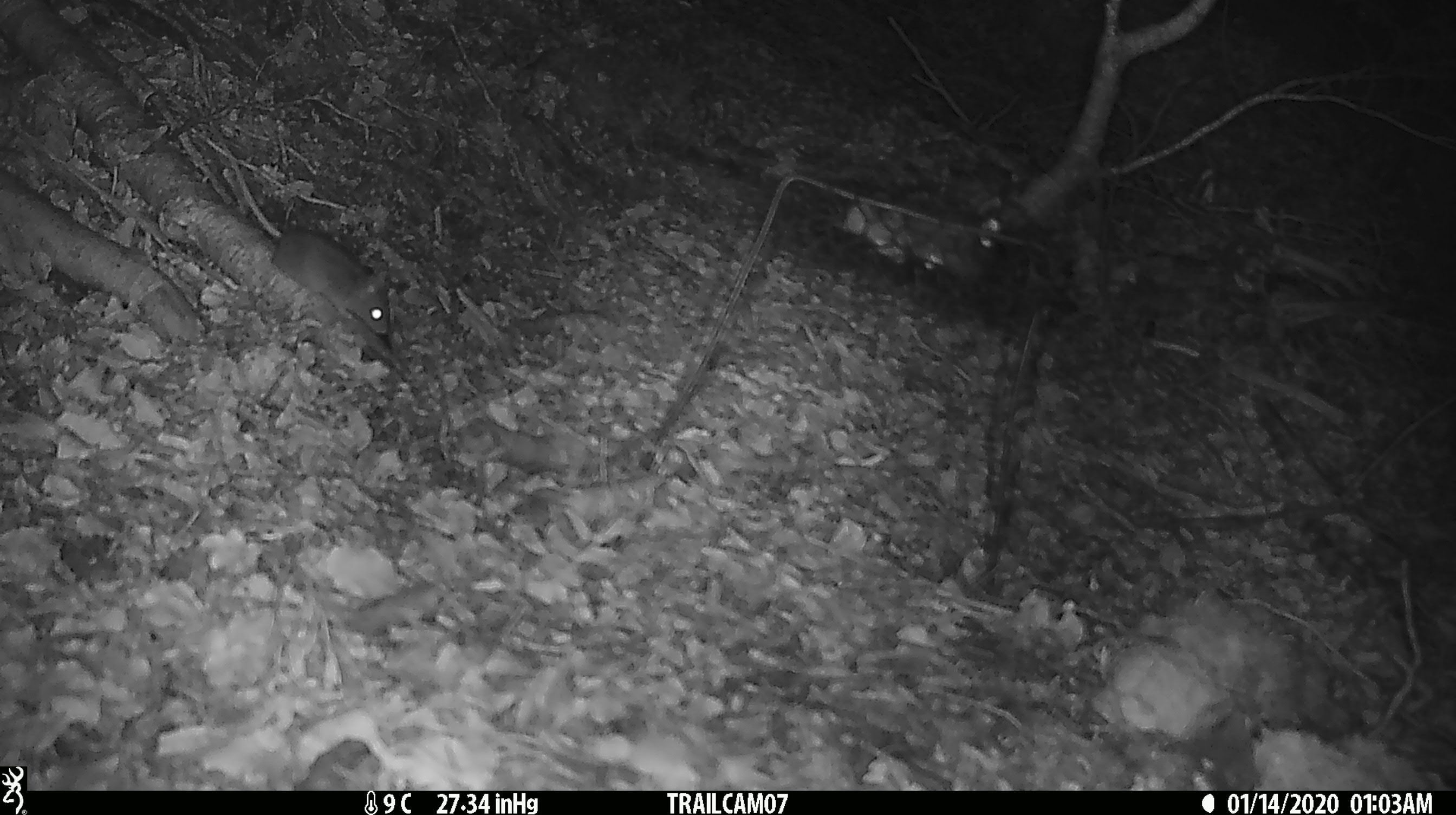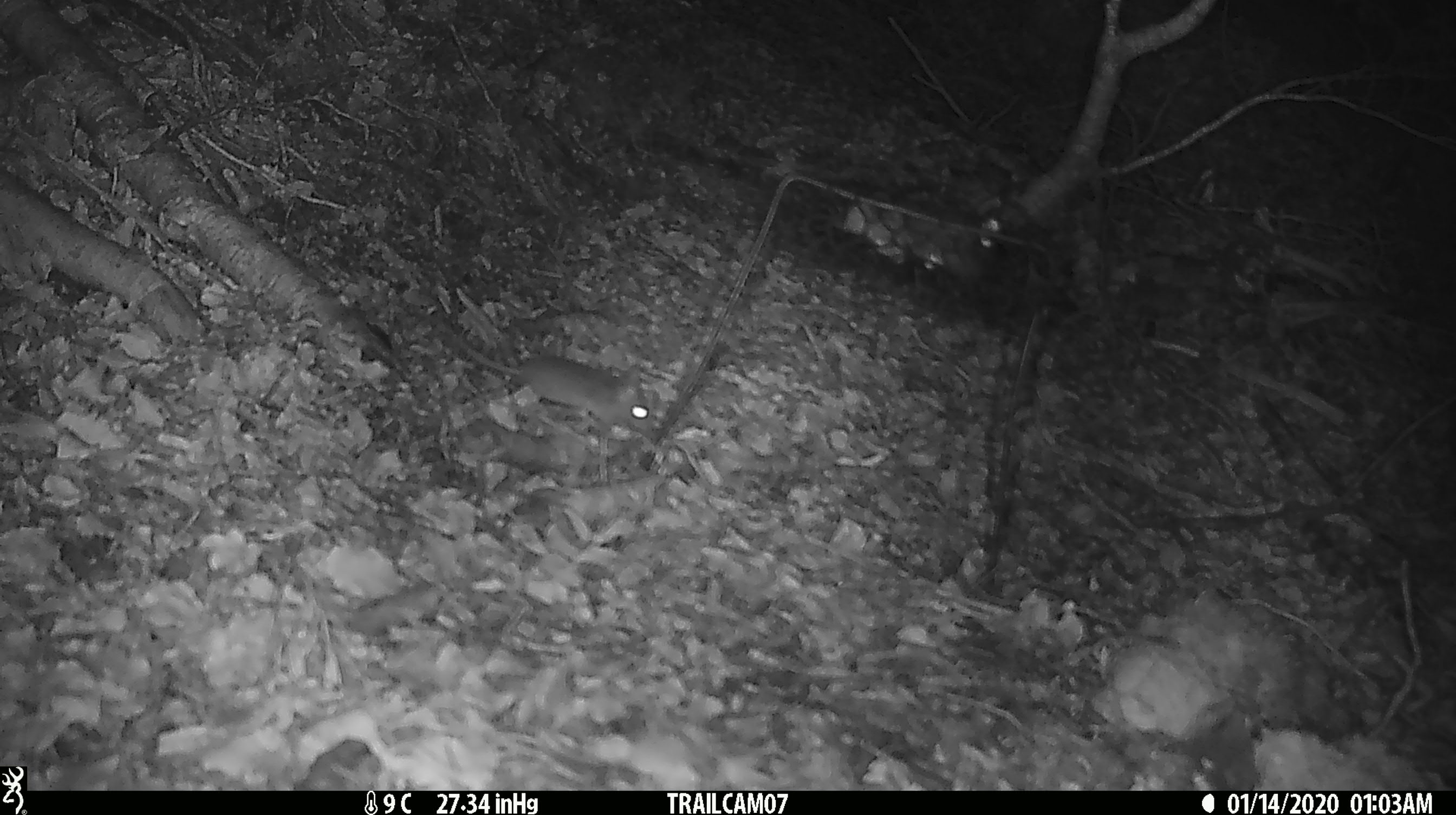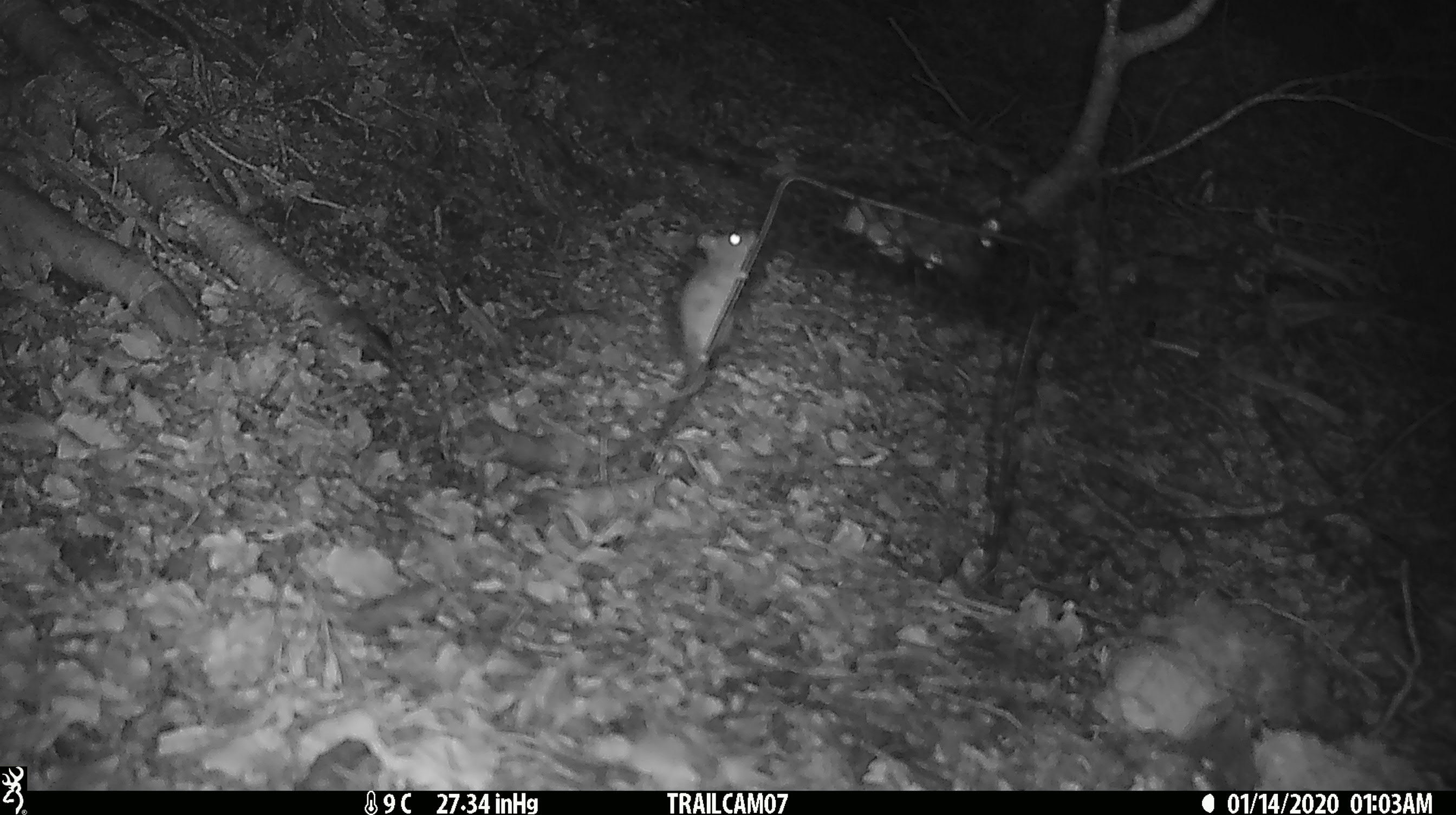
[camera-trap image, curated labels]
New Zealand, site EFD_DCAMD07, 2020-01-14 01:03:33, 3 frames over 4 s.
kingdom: Animalia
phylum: Chordata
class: Mammalia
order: Rodentia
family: Muridae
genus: Mus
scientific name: Mus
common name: mouse